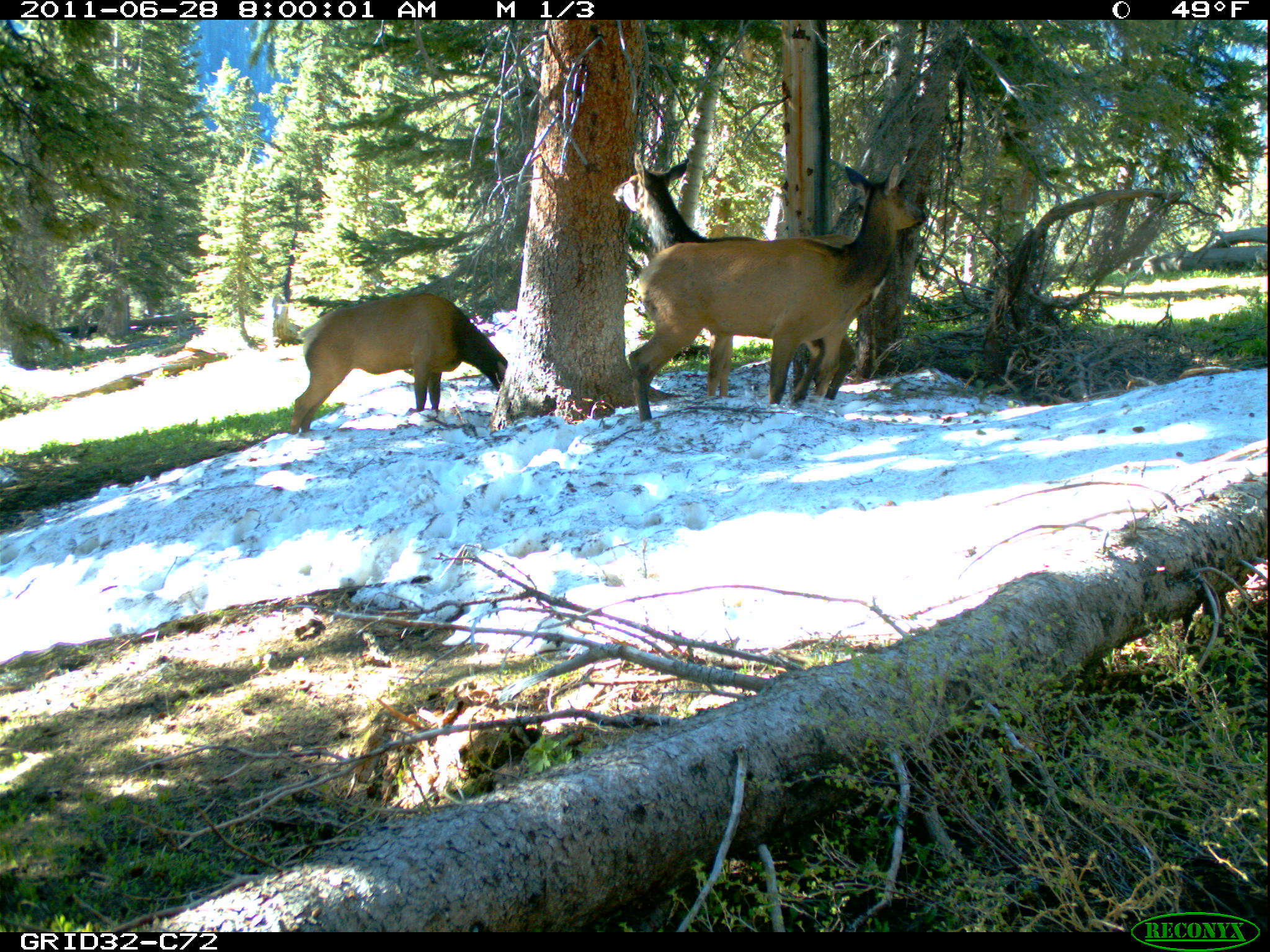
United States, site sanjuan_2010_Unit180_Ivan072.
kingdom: Animalia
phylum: Chordata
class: Mammalia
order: Artiodactyla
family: Cervidae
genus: Cervus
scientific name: Cervus elaphus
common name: red deer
Cervus elaphus (red deer).